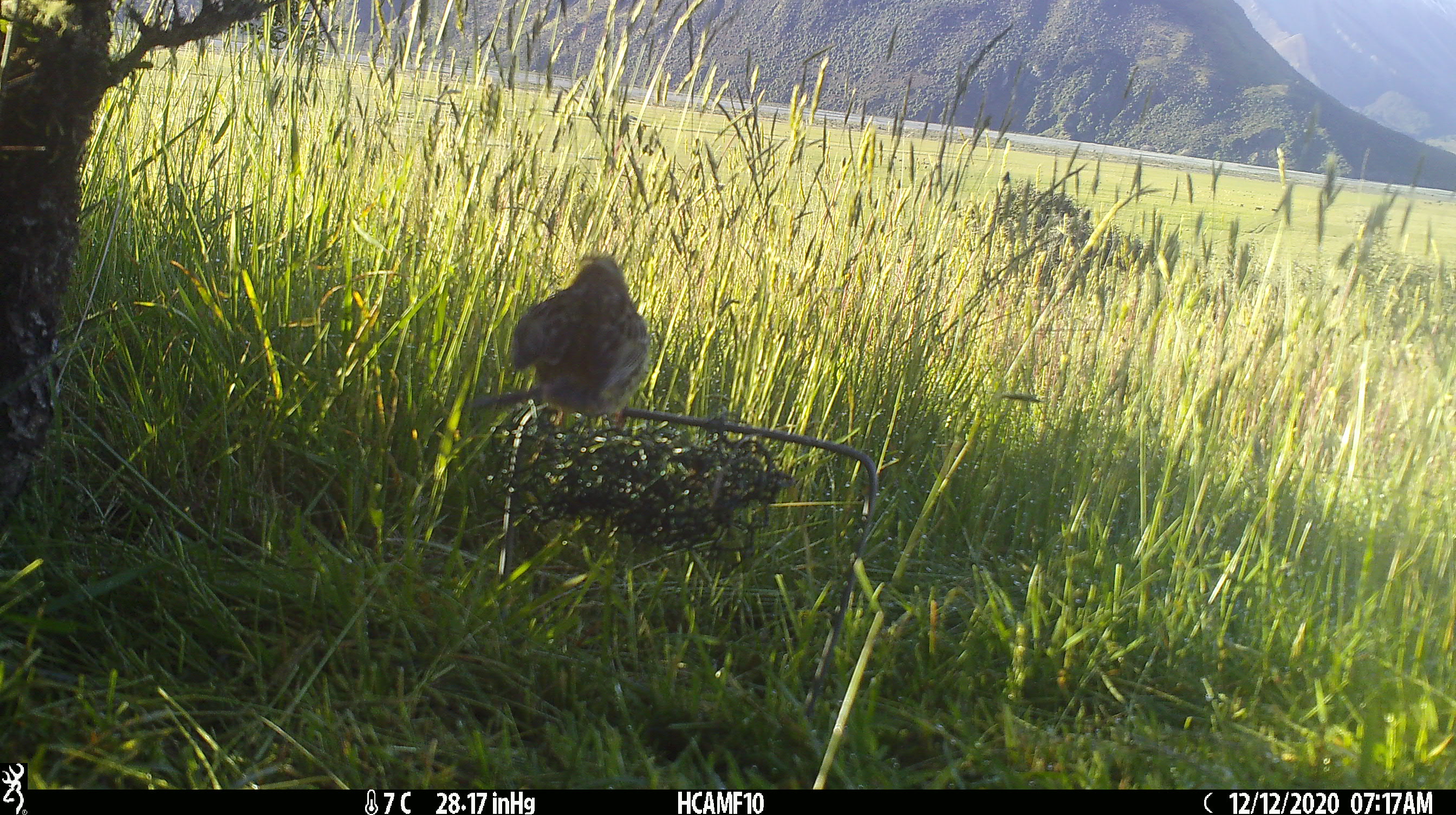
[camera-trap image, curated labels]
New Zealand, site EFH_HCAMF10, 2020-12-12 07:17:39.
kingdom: Animalia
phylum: Chordata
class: Aves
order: Passeriformes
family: Emberizidae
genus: Emberiza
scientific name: Emberiza citrinella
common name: yellowhammer